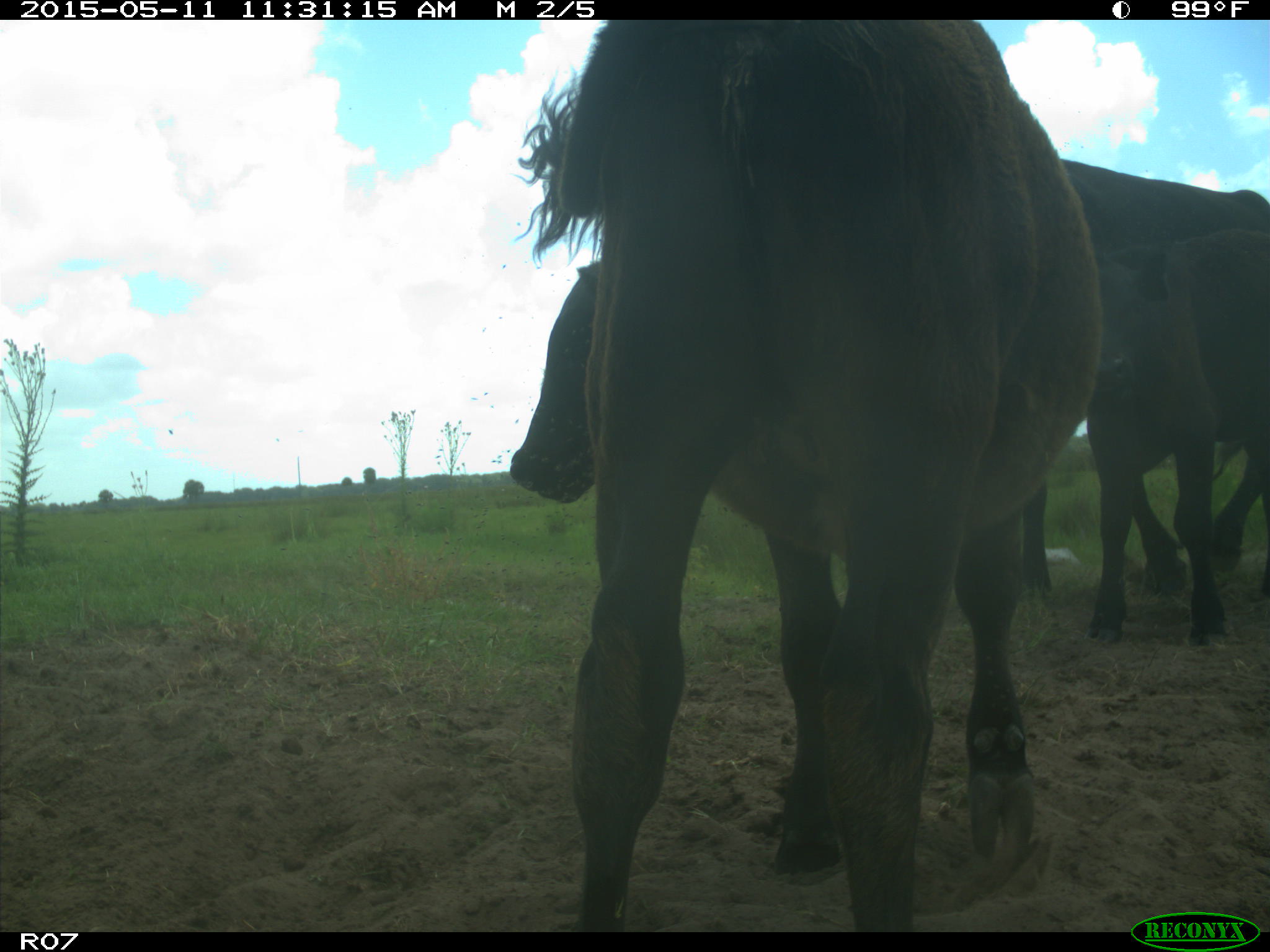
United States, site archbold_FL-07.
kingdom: Animalia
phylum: Chordata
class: Mammalia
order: Artiodactyla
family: Bovidae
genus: Bos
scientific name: Bos taurus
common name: domestic cow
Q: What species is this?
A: Bos taurus (domestic cow).